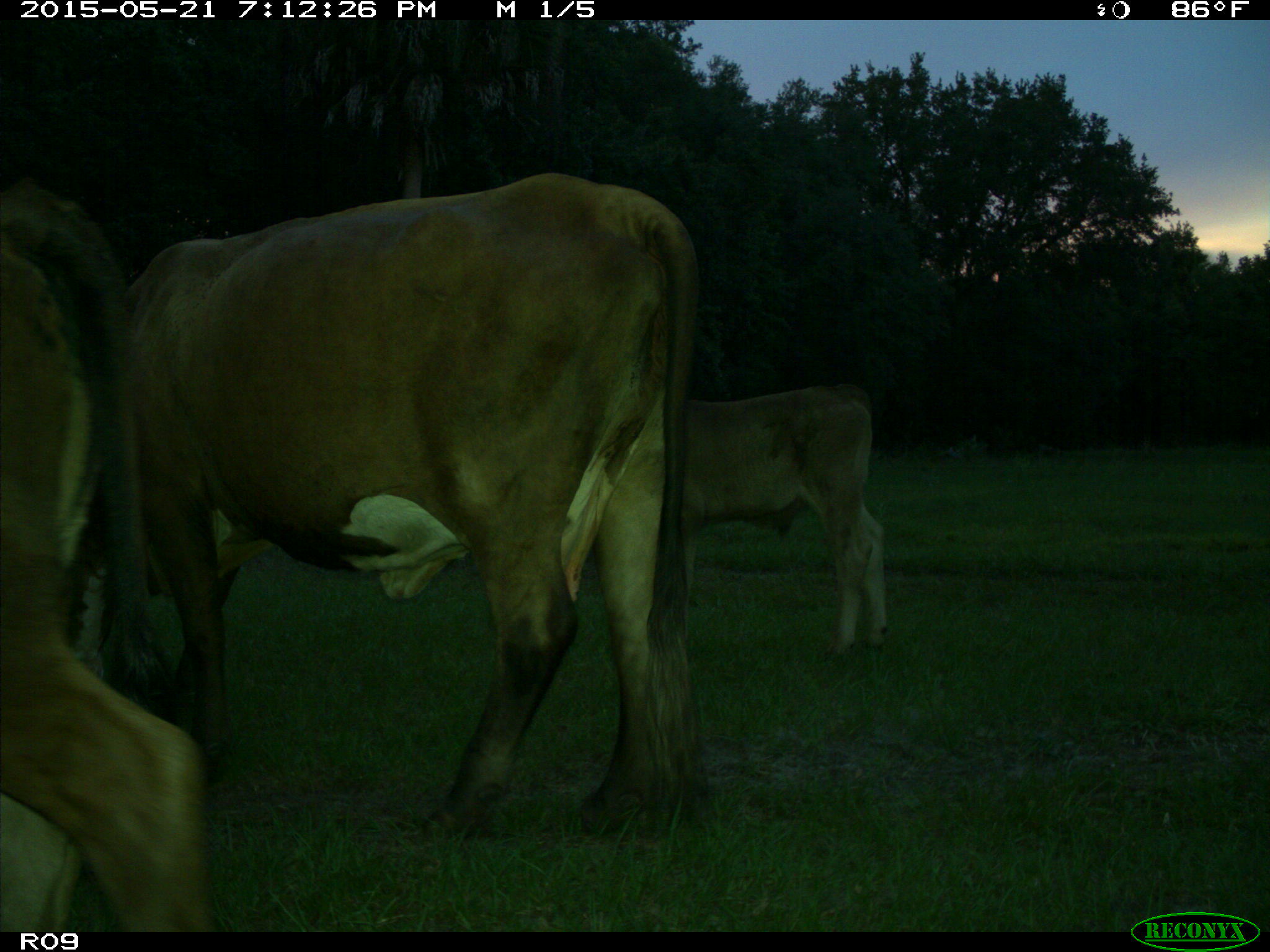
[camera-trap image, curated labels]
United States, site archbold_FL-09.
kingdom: Animalia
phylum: Chordata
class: Mammalia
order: Artiodactyla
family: Bovidae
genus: Bos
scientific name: Bos taurus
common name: domestic cow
Bos taurus (domestic cow).